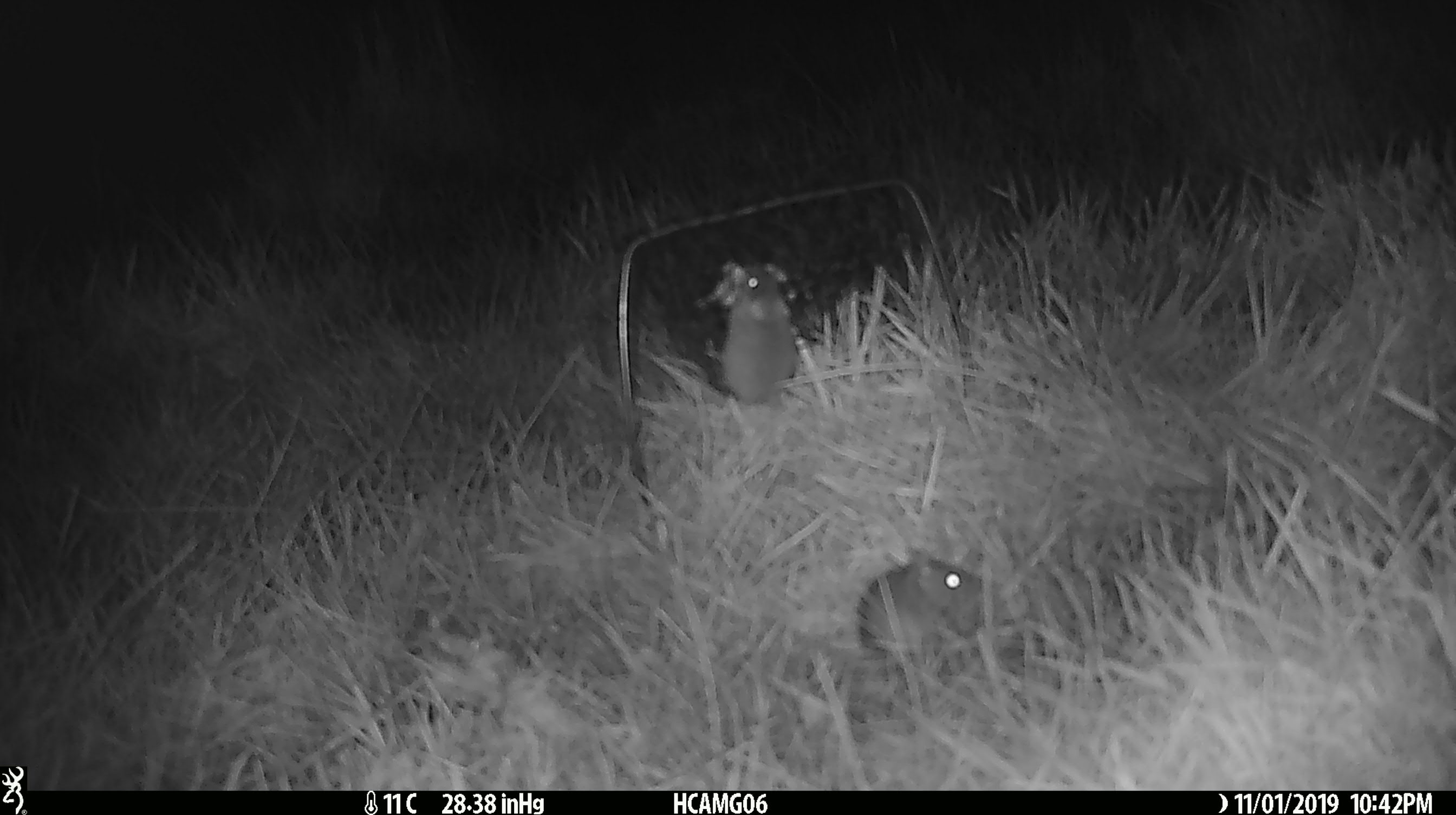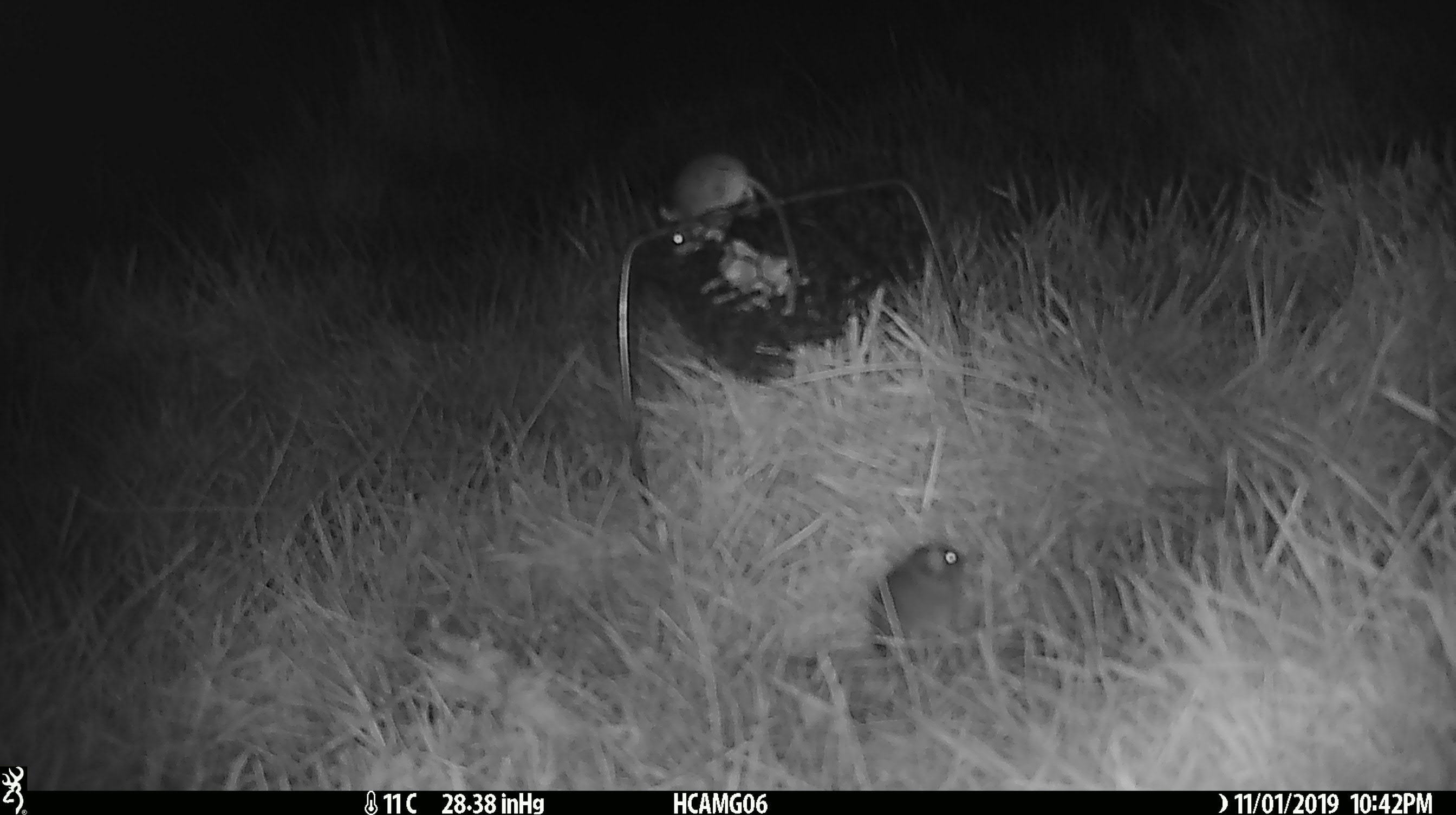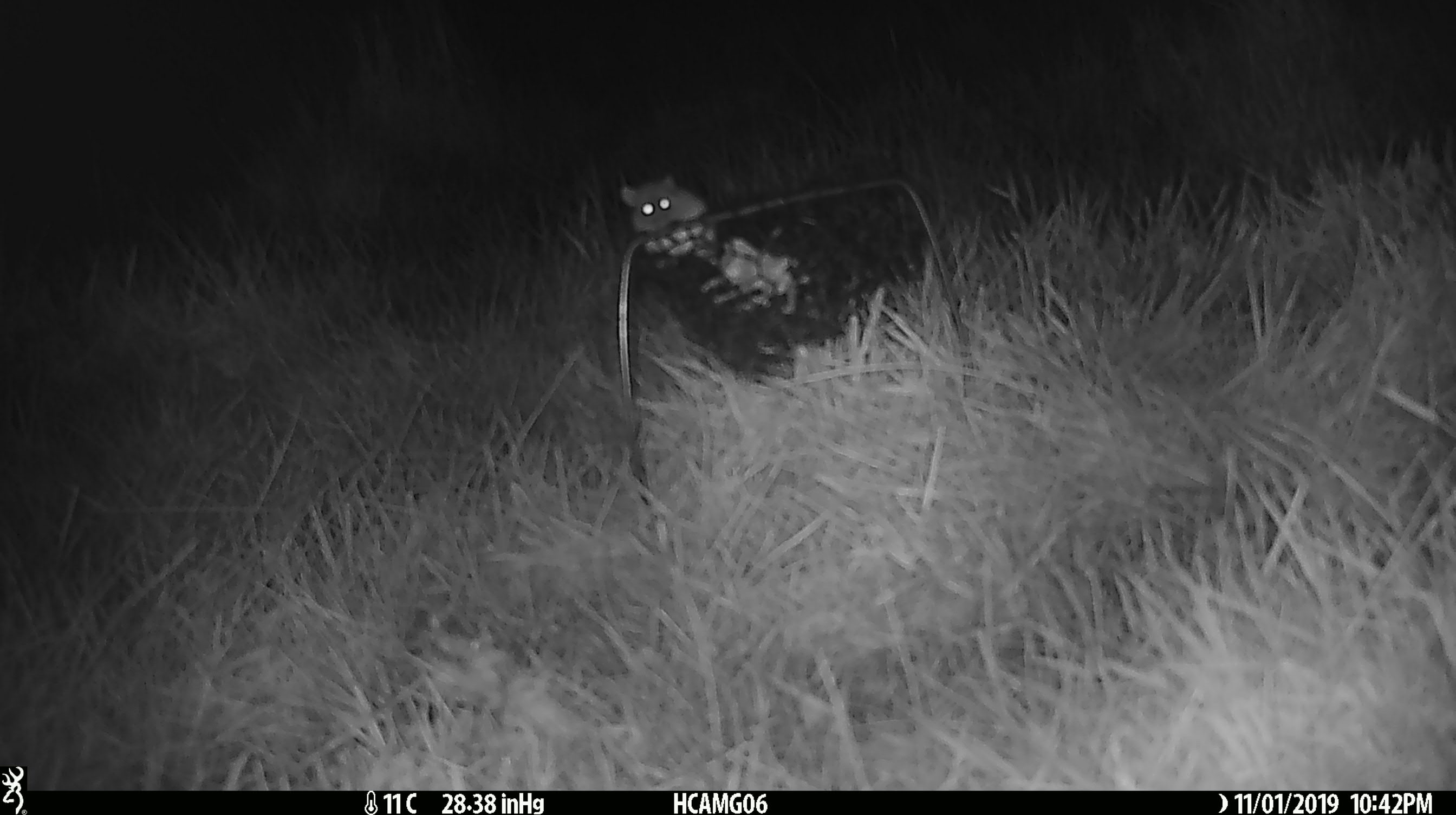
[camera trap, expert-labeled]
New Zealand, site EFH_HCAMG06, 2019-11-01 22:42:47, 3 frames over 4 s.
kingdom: Animalia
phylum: Chordata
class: Mammalia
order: Rodentia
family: Muridae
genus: Mus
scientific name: Mus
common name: mouse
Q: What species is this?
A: Mouse (Mus).